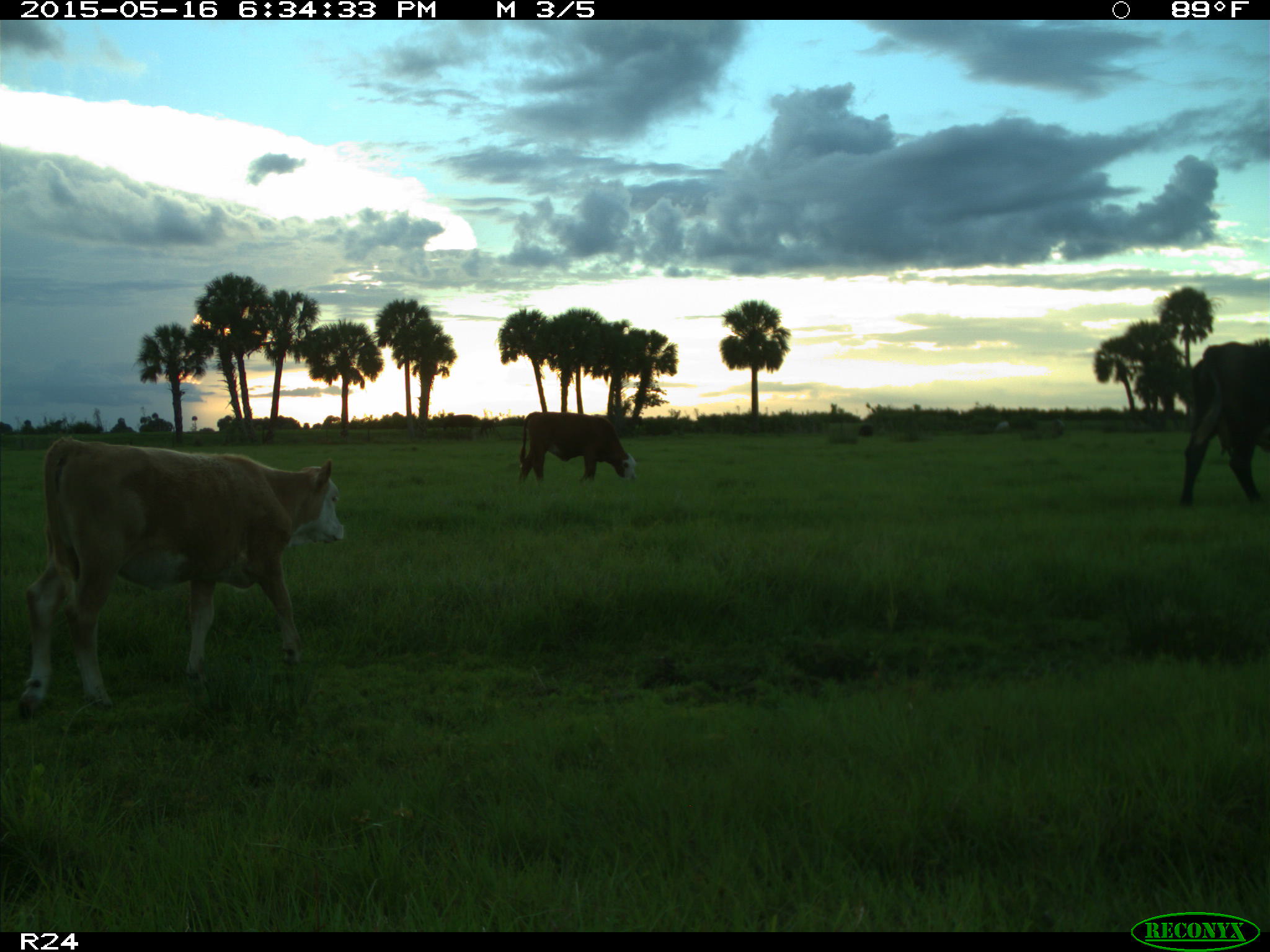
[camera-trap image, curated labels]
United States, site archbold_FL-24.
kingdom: Animalia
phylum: Chordata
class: Mammalia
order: Artiodactyla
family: Bovidae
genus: Bos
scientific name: Bos taurus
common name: domestic cow